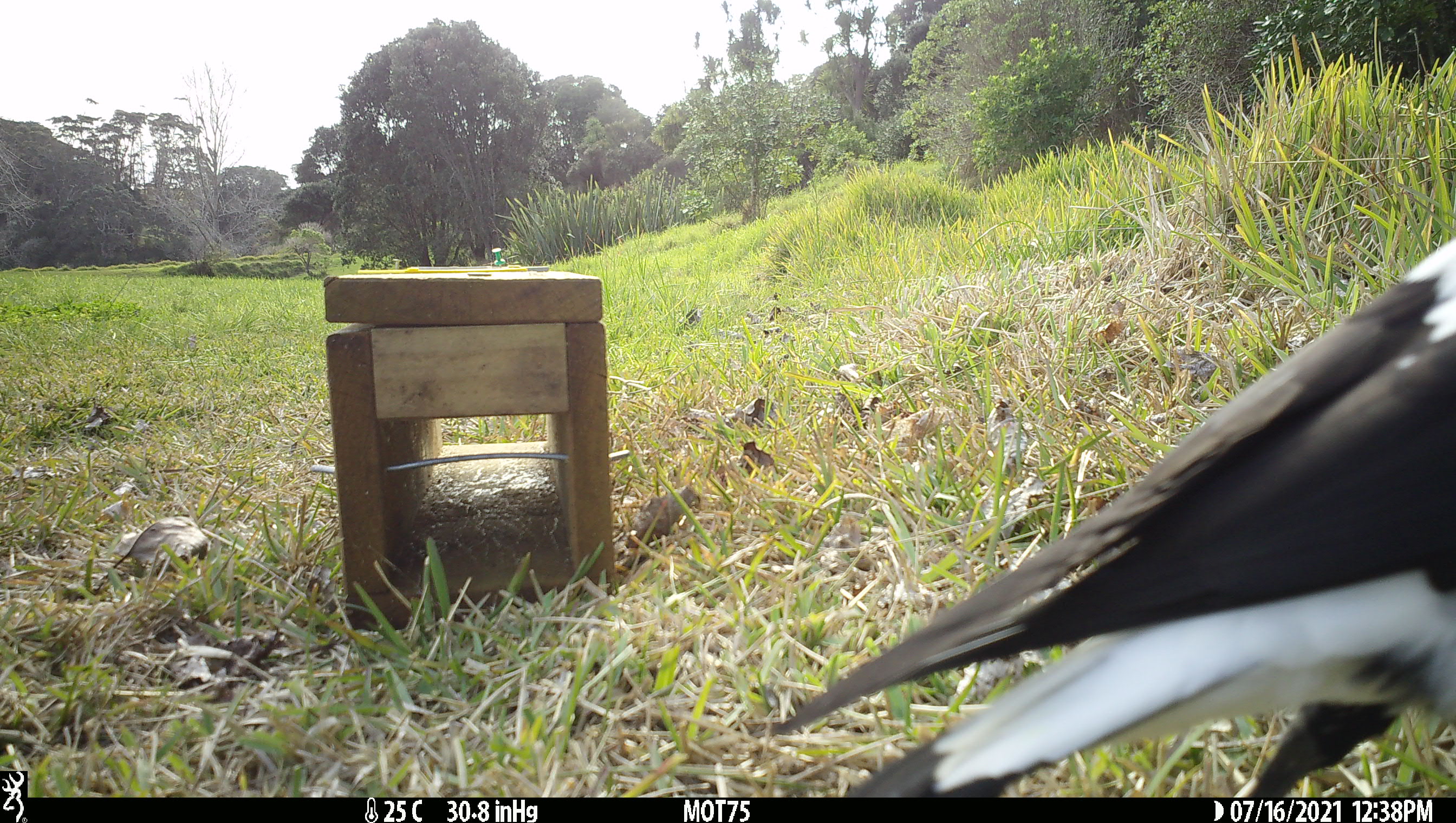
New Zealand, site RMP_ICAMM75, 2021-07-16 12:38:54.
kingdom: Animalia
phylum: Chordata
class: Aves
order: Passeriformes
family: Artamidae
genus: Gymnorhina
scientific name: Gymnorhina tibicen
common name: australian magpie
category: magpie